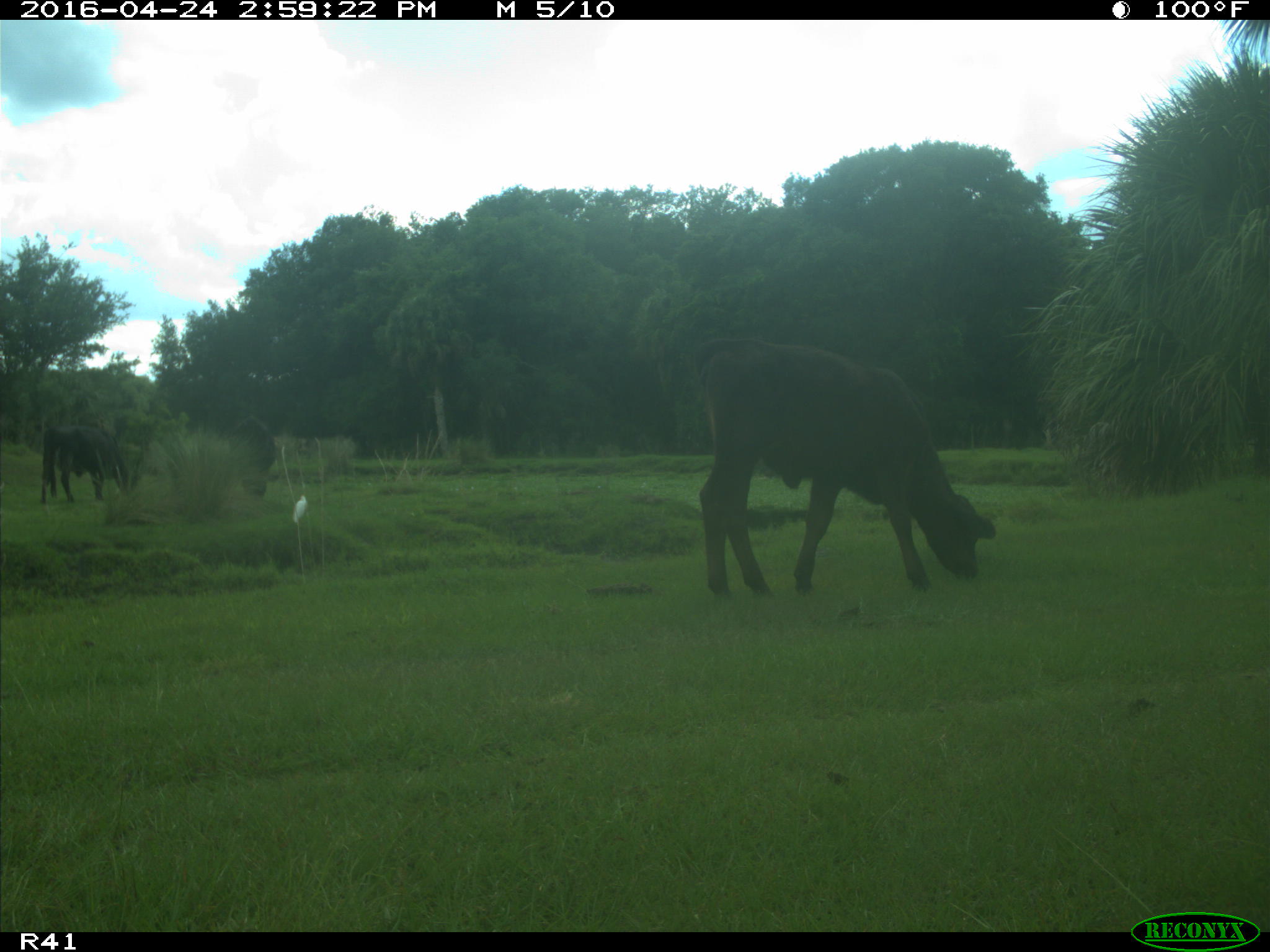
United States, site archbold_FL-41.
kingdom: Animalia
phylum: Chordata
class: Mammalia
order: Artiodactyla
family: Bovidae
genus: Bos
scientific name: Bos taurus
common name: domestic cow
Bos taurus (domestic cow).